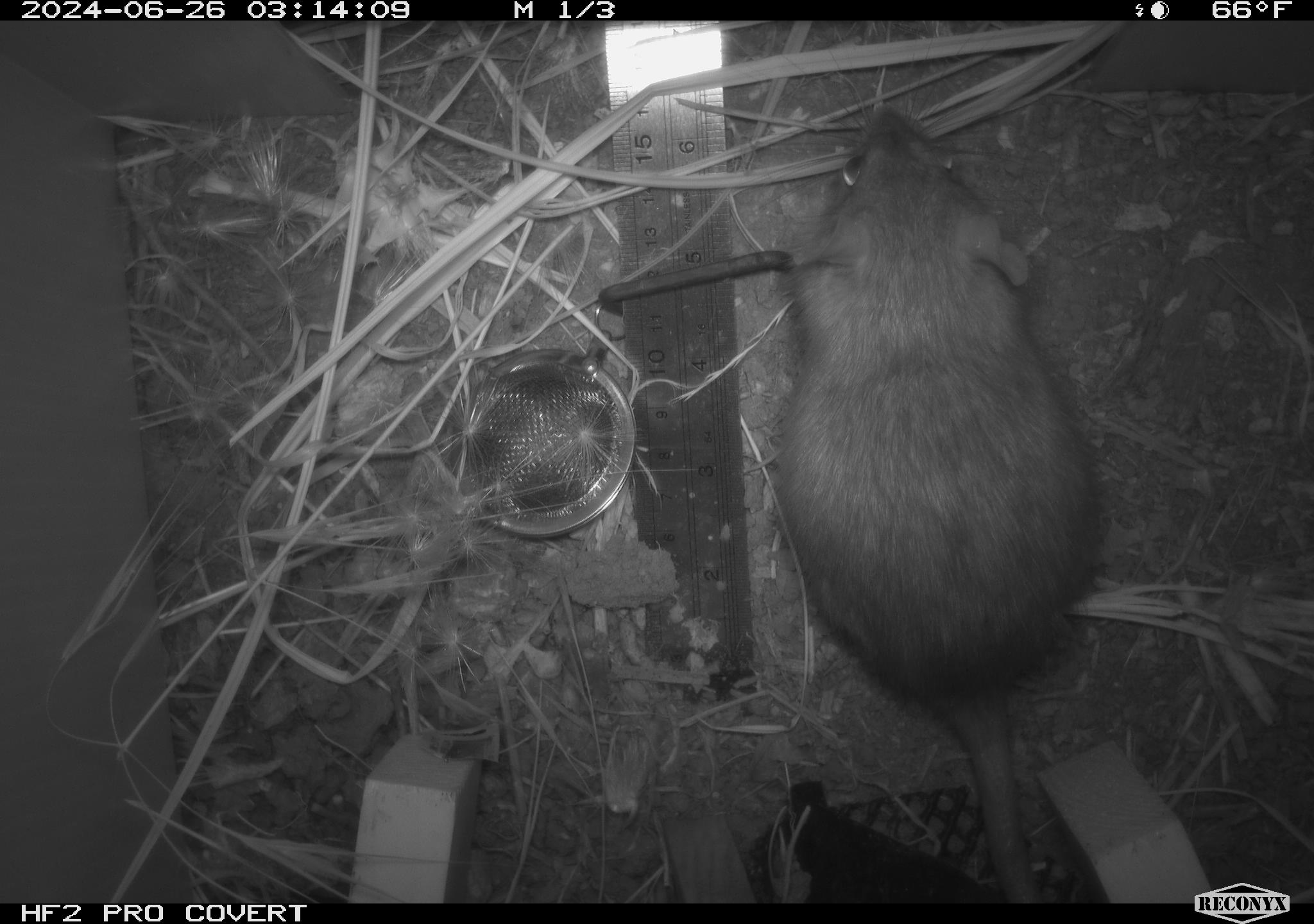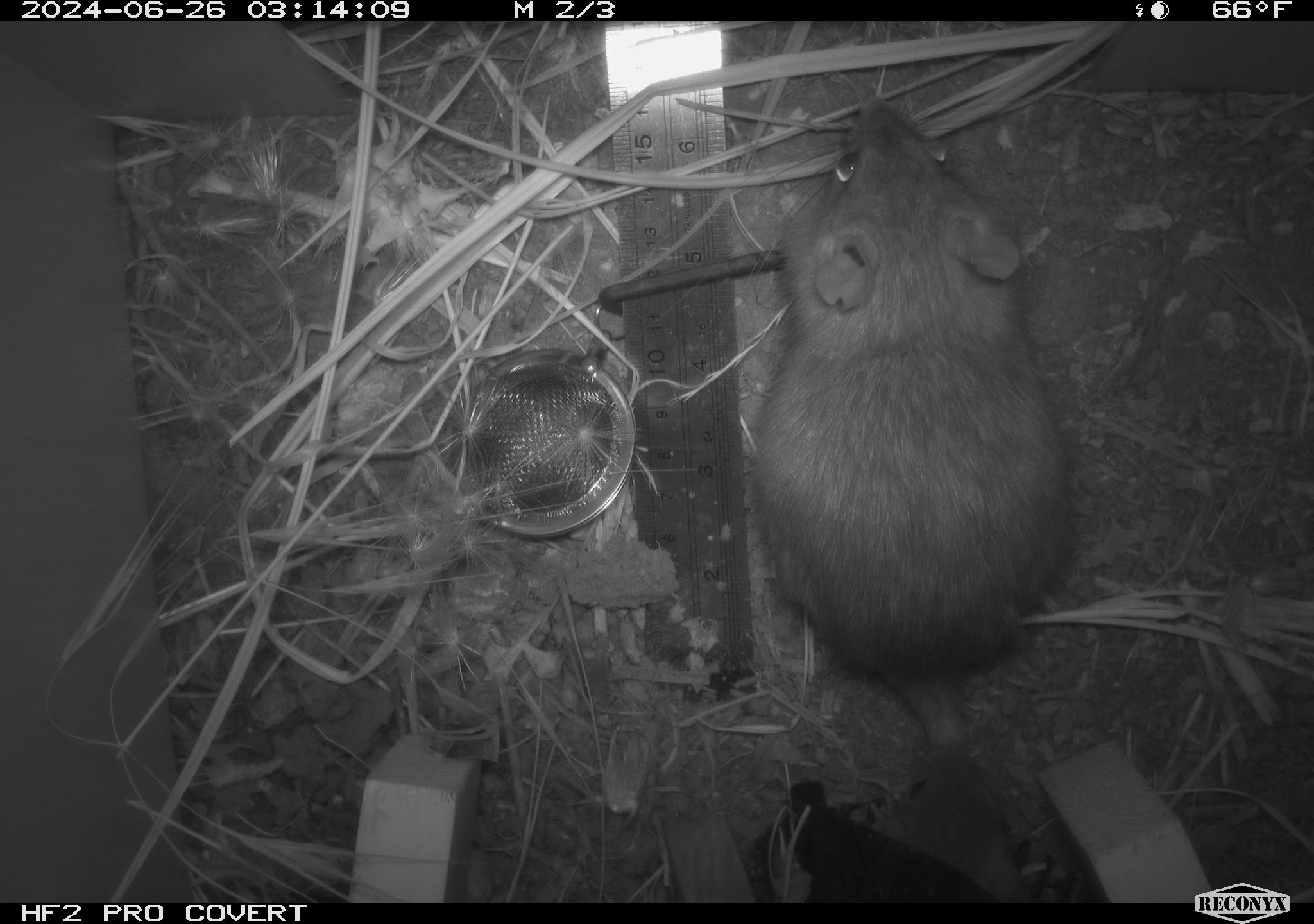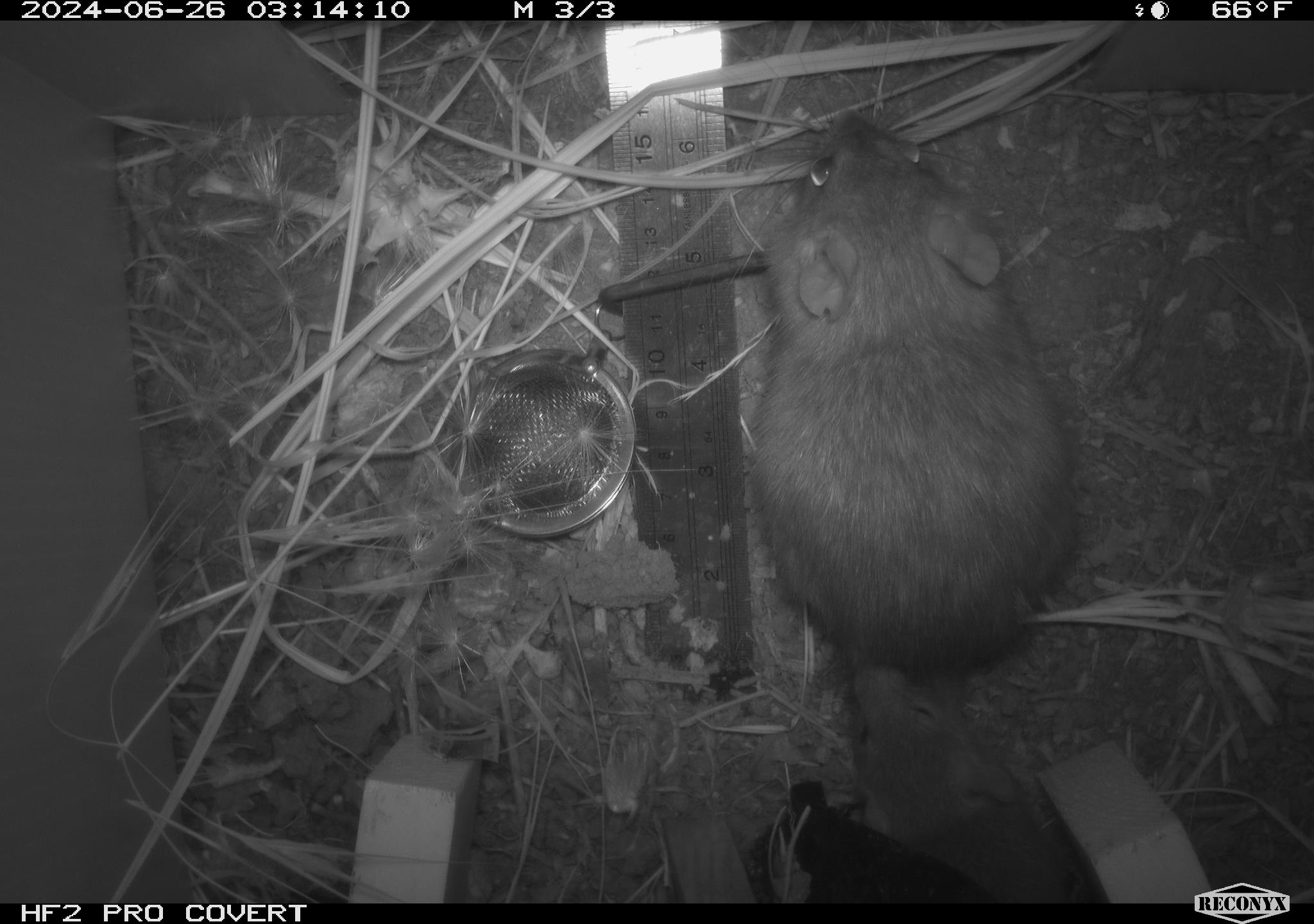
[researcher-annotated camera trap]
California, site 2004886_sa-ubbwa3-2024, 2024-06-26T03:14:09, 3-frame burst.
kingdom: Animalia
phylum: Chordata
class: Mammalia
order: Rodentia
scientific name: Rodentia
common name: woodrat or rat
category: woodrat or rat species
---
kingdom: Animalia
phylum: Chordata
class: Mammalia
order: Rodentia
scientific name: Rodentia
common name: woodrat or rat or mouse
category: woodrat or rat or mouse species